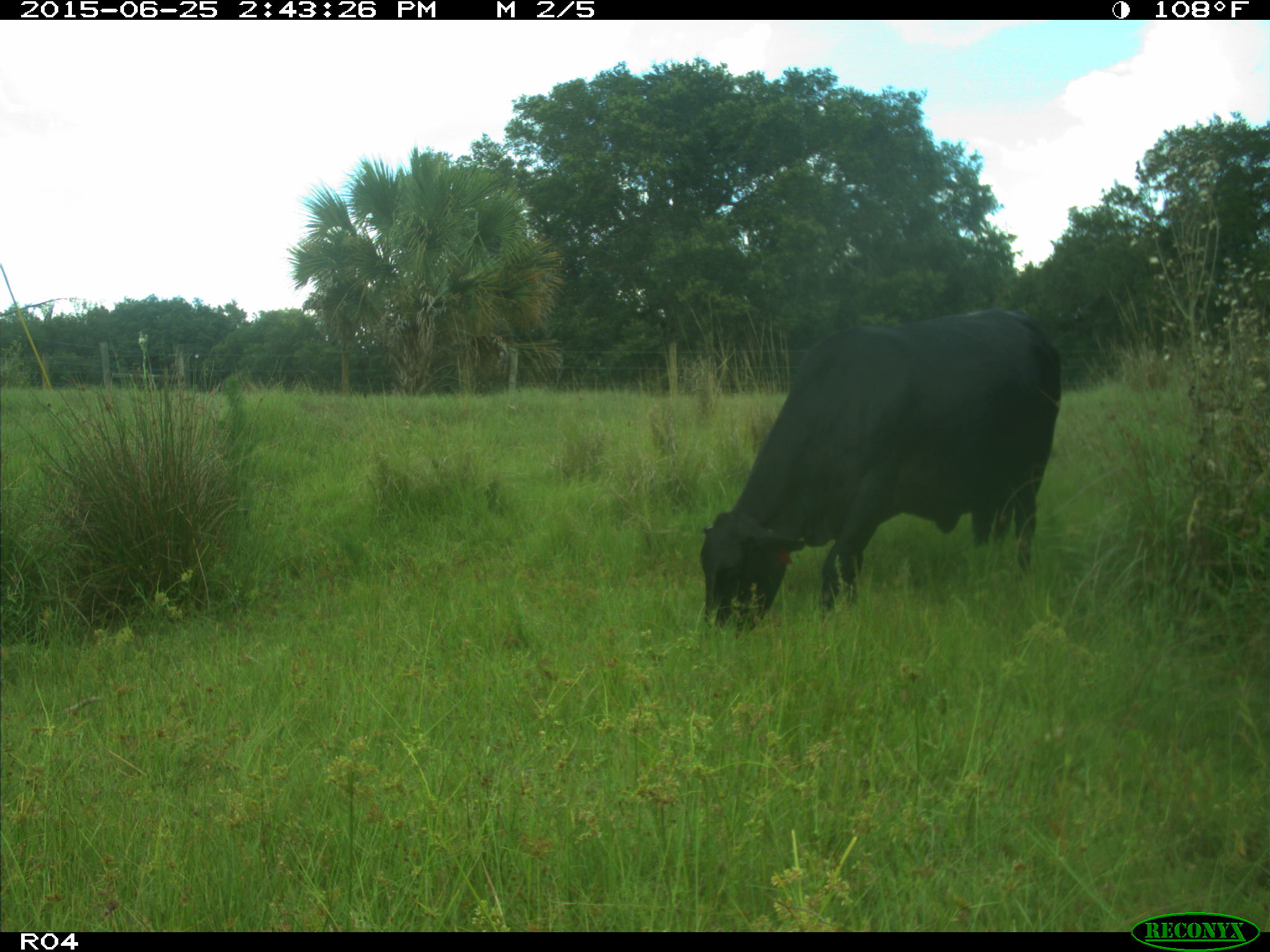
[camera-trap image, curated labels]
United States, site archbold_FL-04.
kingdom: Animalia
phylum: Chordata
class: Mammalia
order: Artiodactyla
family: Bovidae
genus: Bos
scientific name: Bos taurus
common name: domestic cow